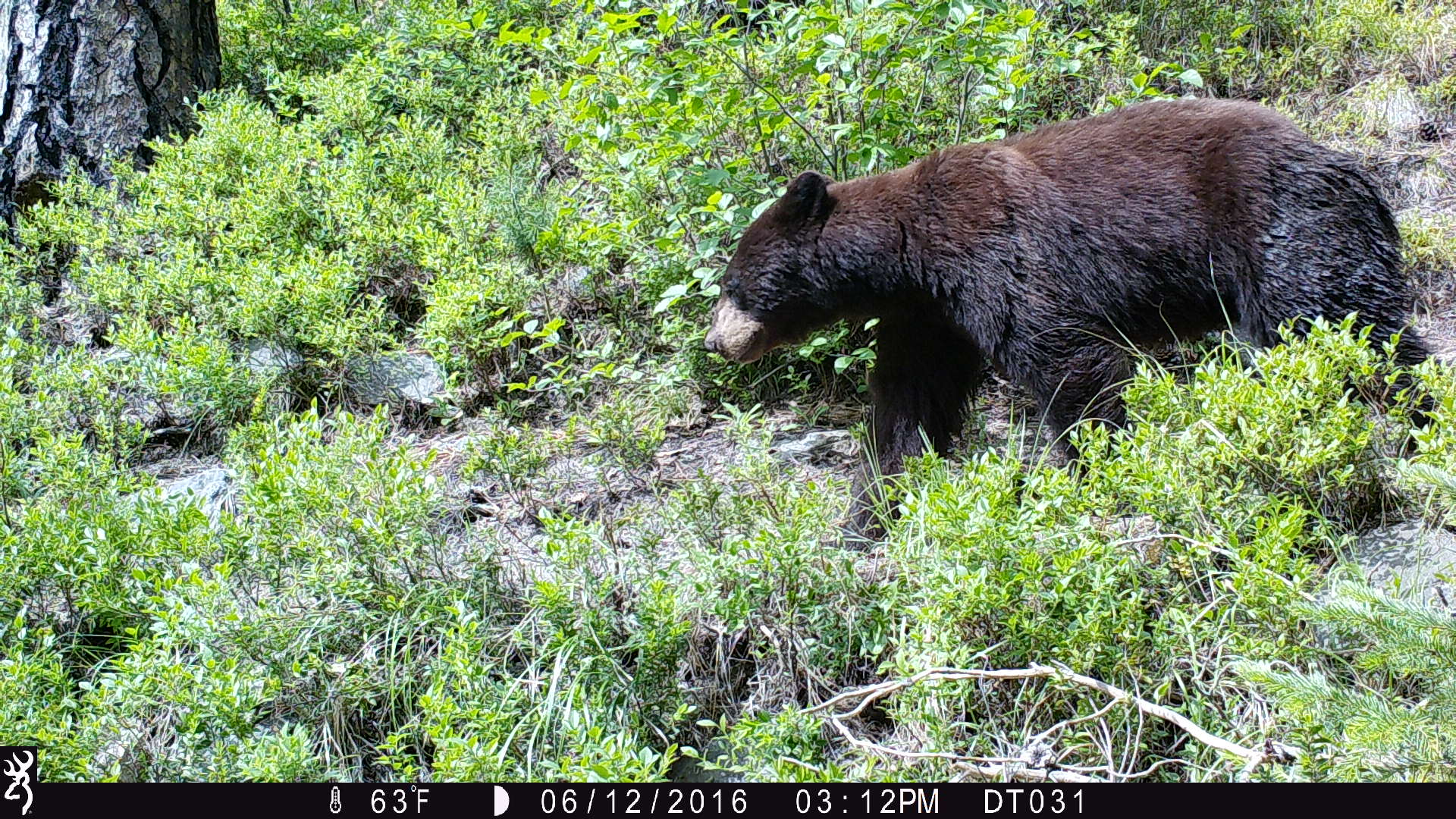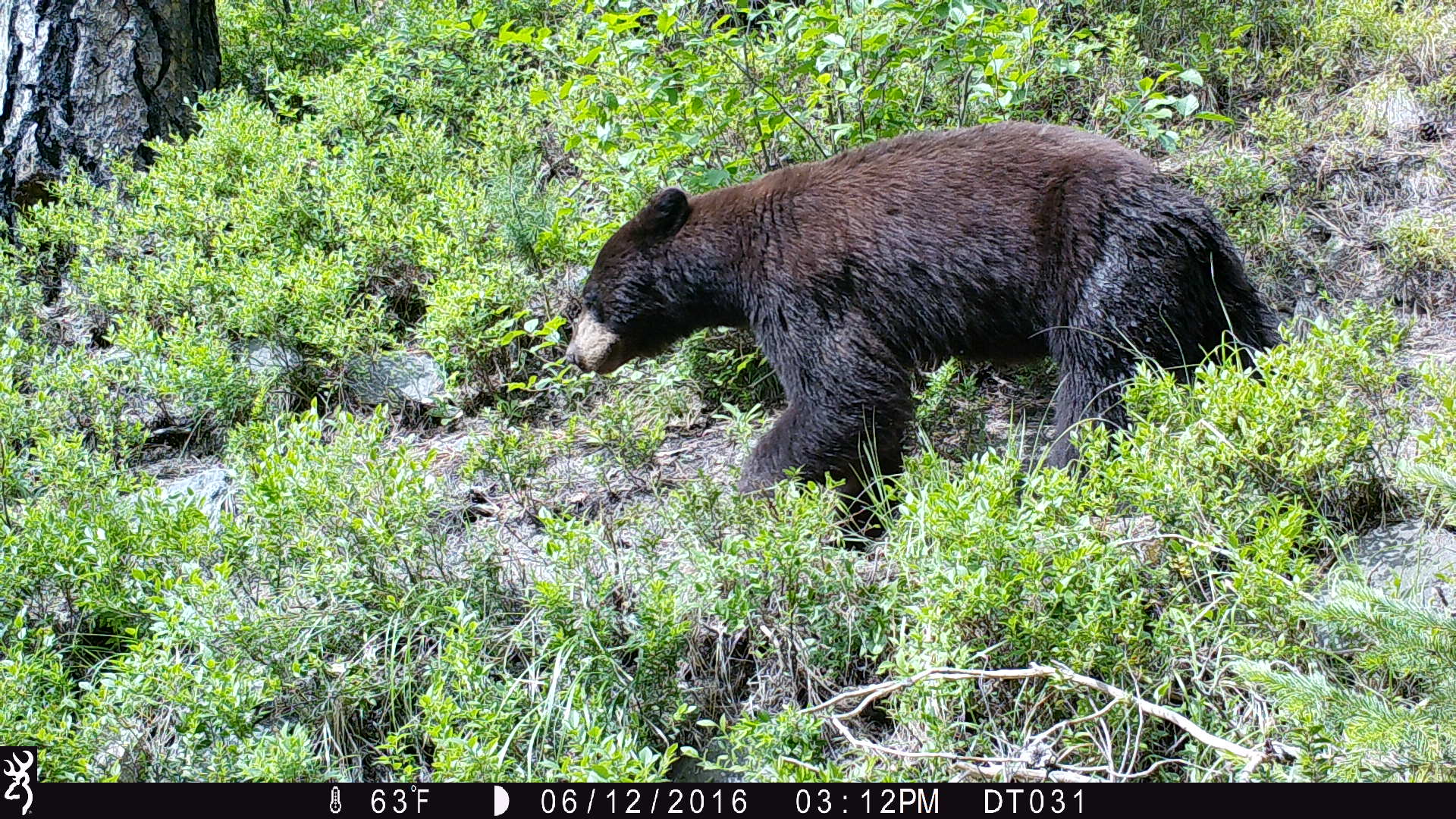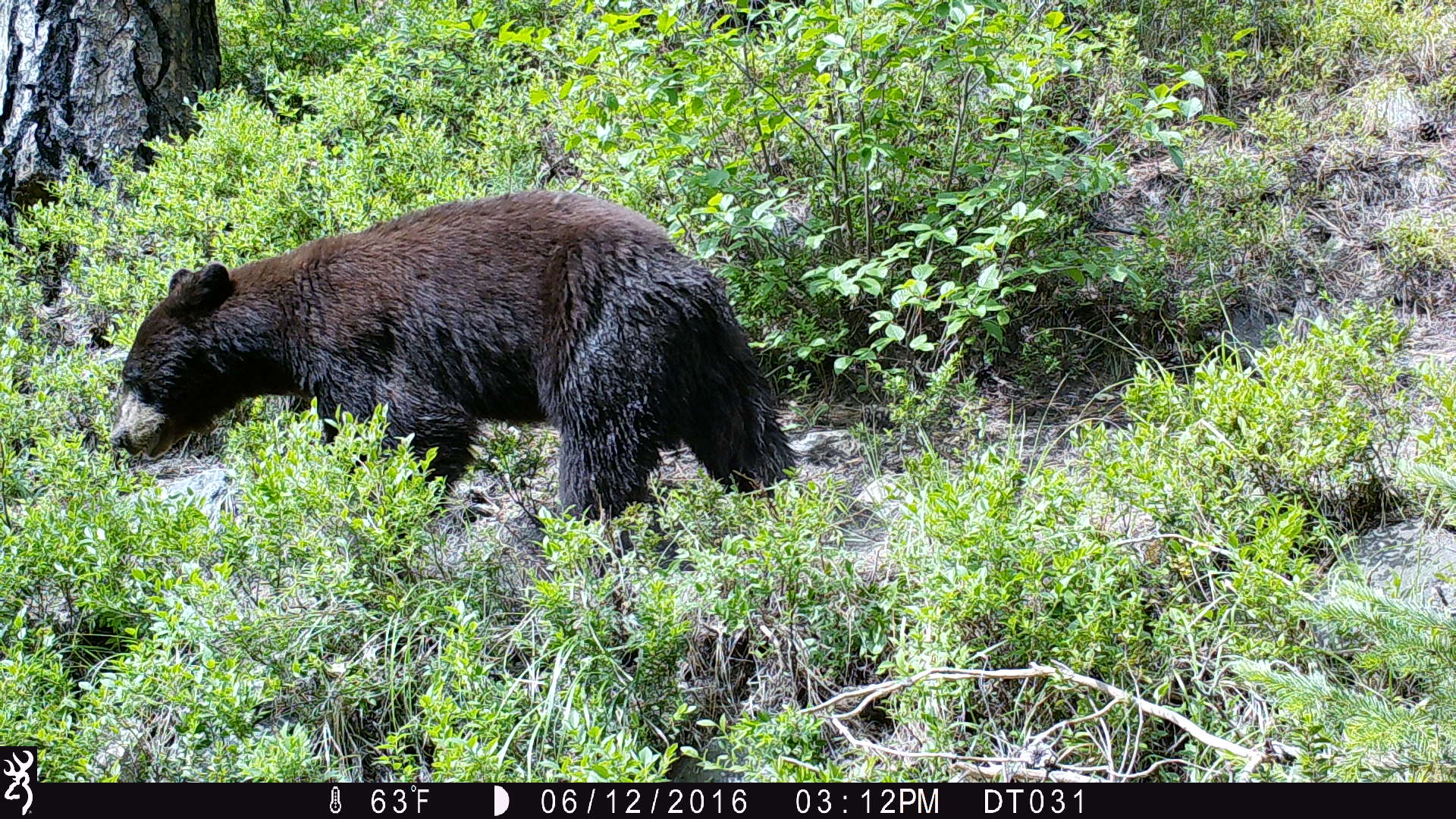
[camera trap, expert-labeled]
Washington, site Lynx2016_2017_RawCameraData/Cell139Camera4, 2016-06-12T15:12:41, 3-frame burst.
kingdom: Animalia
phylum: Chordata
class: Mammalia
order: Carnivora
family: Ursidae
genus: Ursus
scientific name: Ursus americanus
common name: american black bear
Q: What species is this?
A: Ursus americanus (american black bear).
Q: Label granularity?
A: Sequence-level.